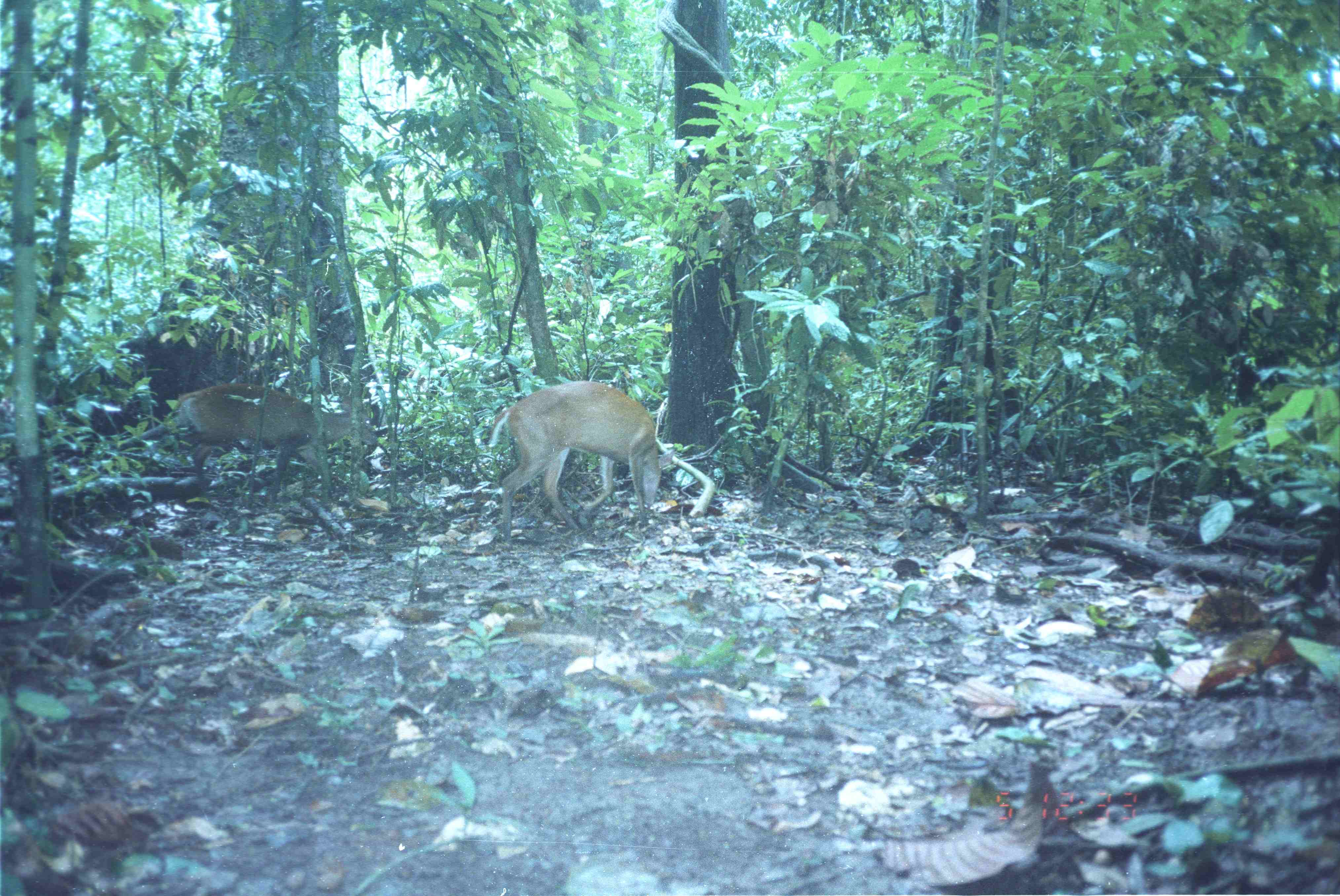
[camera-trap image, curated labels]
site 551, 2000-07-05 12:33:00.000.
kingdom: Animalia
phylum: Chordata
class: Mammalia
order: Artiodactyla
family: Cervidae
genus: Muntiacus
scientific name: Muntiacus muntjak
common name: southern red muntjac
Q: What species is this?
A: Muntiacus muntjak (southern red muntjac).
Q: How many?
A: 1.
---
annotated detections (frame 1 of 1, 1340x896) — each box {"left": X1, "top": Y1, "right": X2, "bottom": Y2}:
muntiacus muntjak: {"left": 487, "top": 380, "right": 677, "bottom": 548}; {"left": 172, "top": 383, "right": 377, "bottom": 507}